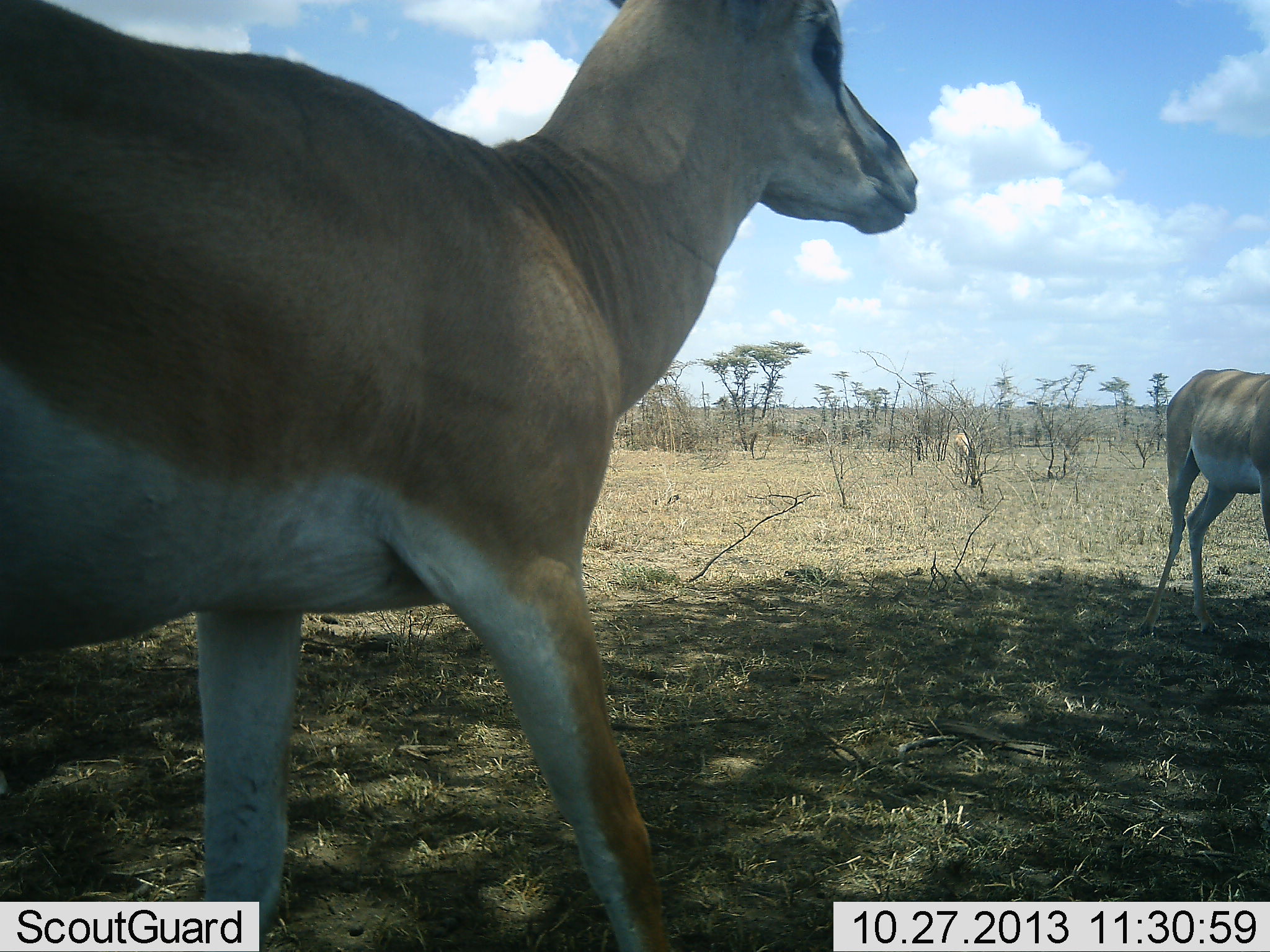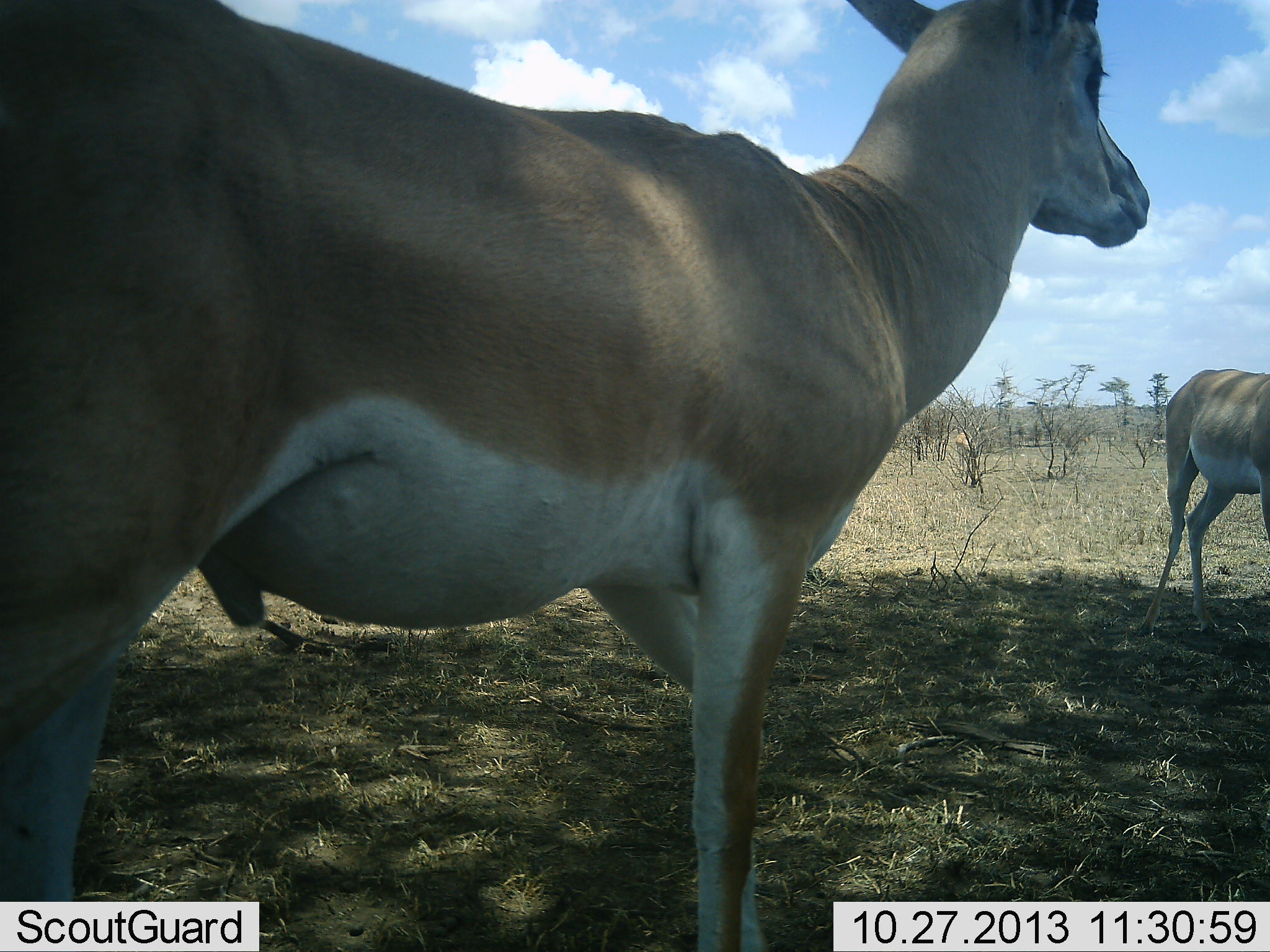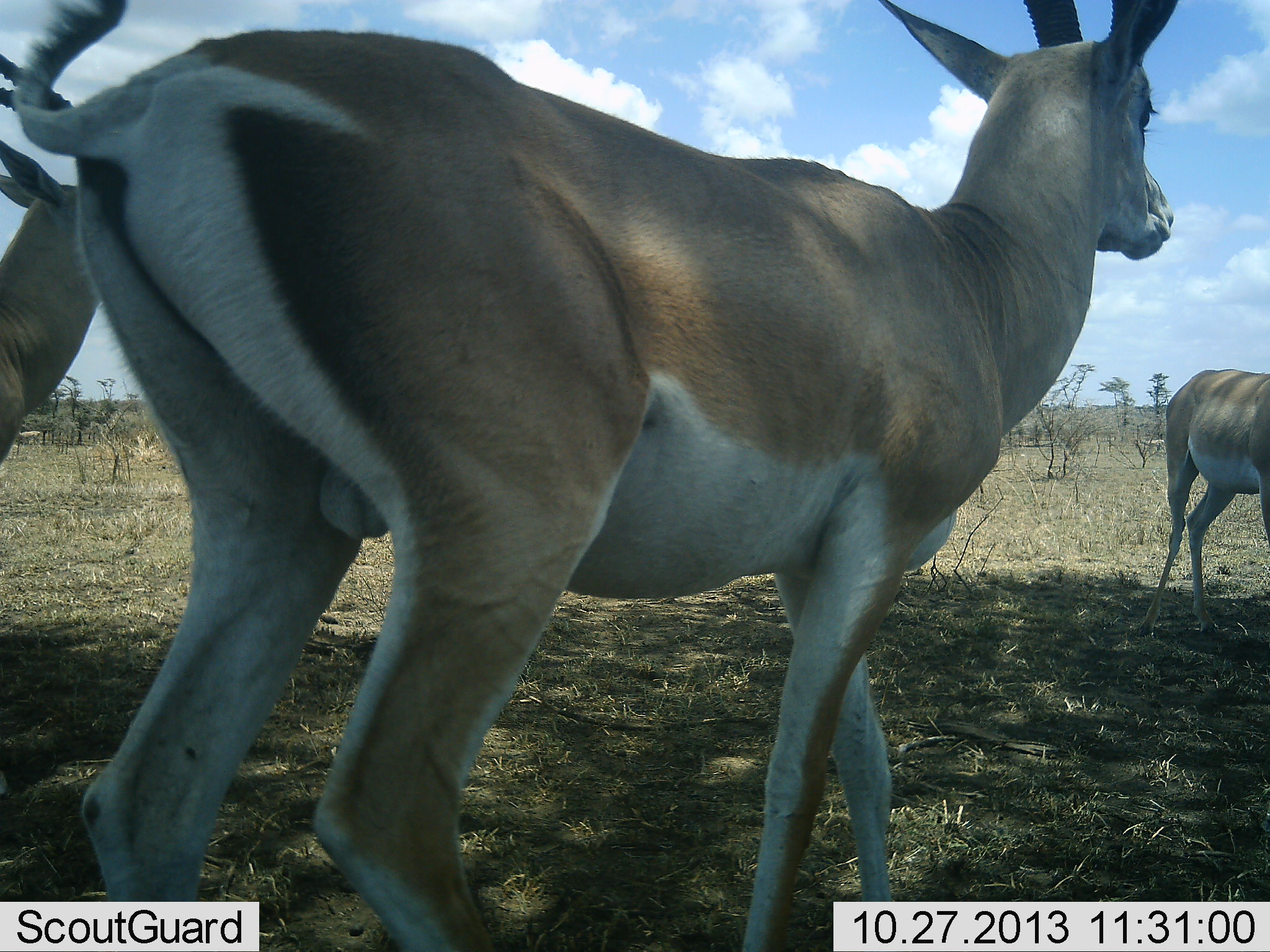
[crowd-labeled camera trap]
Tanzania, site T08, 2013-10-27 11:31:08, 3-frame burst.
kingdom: Animalia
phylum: Chordata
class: Mammalia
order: Artiodactyla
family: Bovidae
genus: Nanger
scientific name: Nanger granti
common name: grant's gazelle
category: gazellegrants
Gazellegrants (grant's gazelle) (Nanger granti), count 3. Behavior (volunteer vote fractions): standing 67%, resting 5%, moving 71%, interacting 0%. Young present (vote fraction): 0%. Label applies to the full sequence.